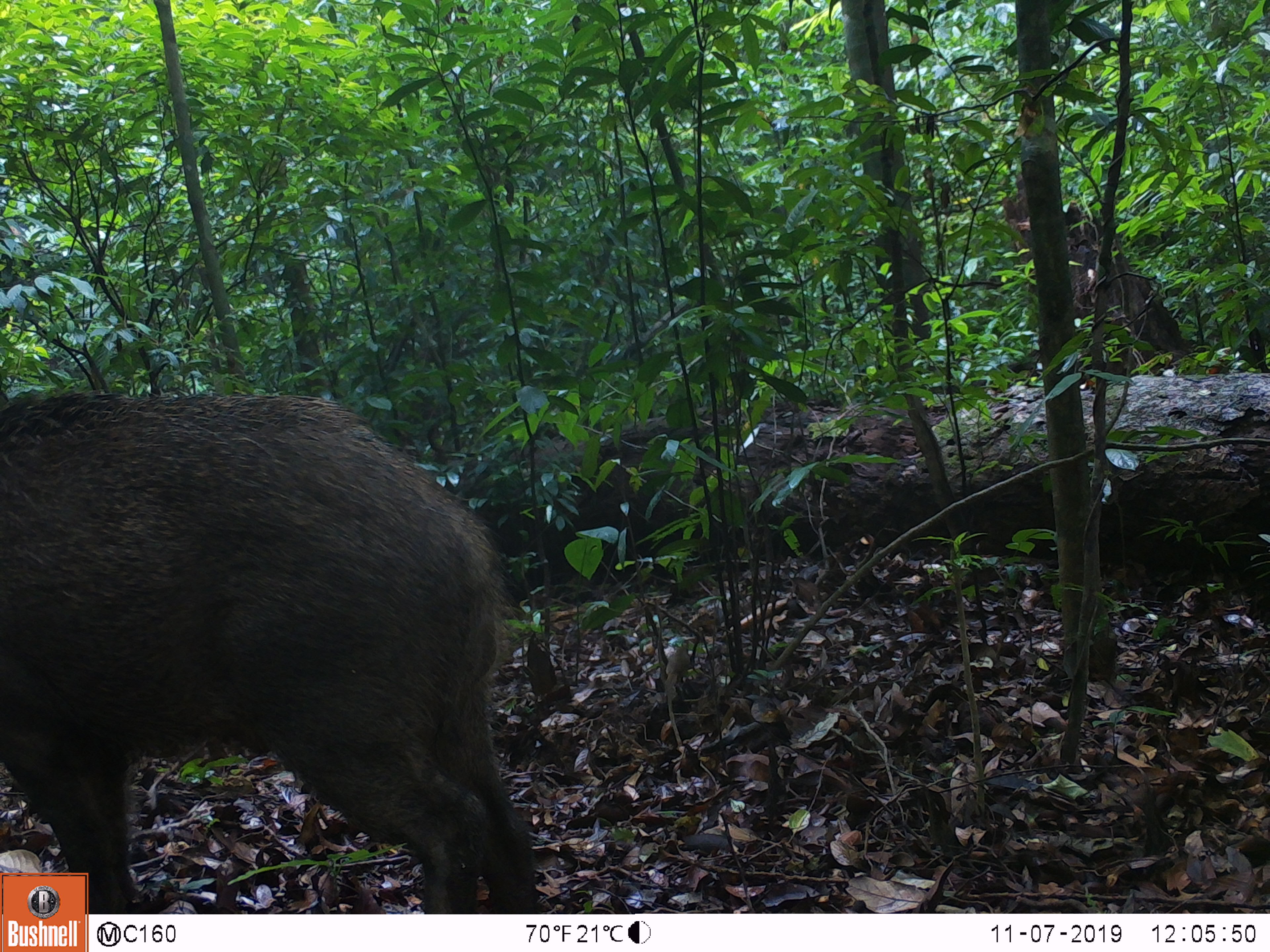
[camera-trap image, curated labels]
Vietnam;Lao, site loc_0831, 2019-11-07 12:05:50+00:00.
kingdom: Animalia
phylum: Chordata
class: Mammalia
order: Artiodactyla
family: Suidae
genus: Sus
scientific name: Sus scrofa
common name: eurasian wild pig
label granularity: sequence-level